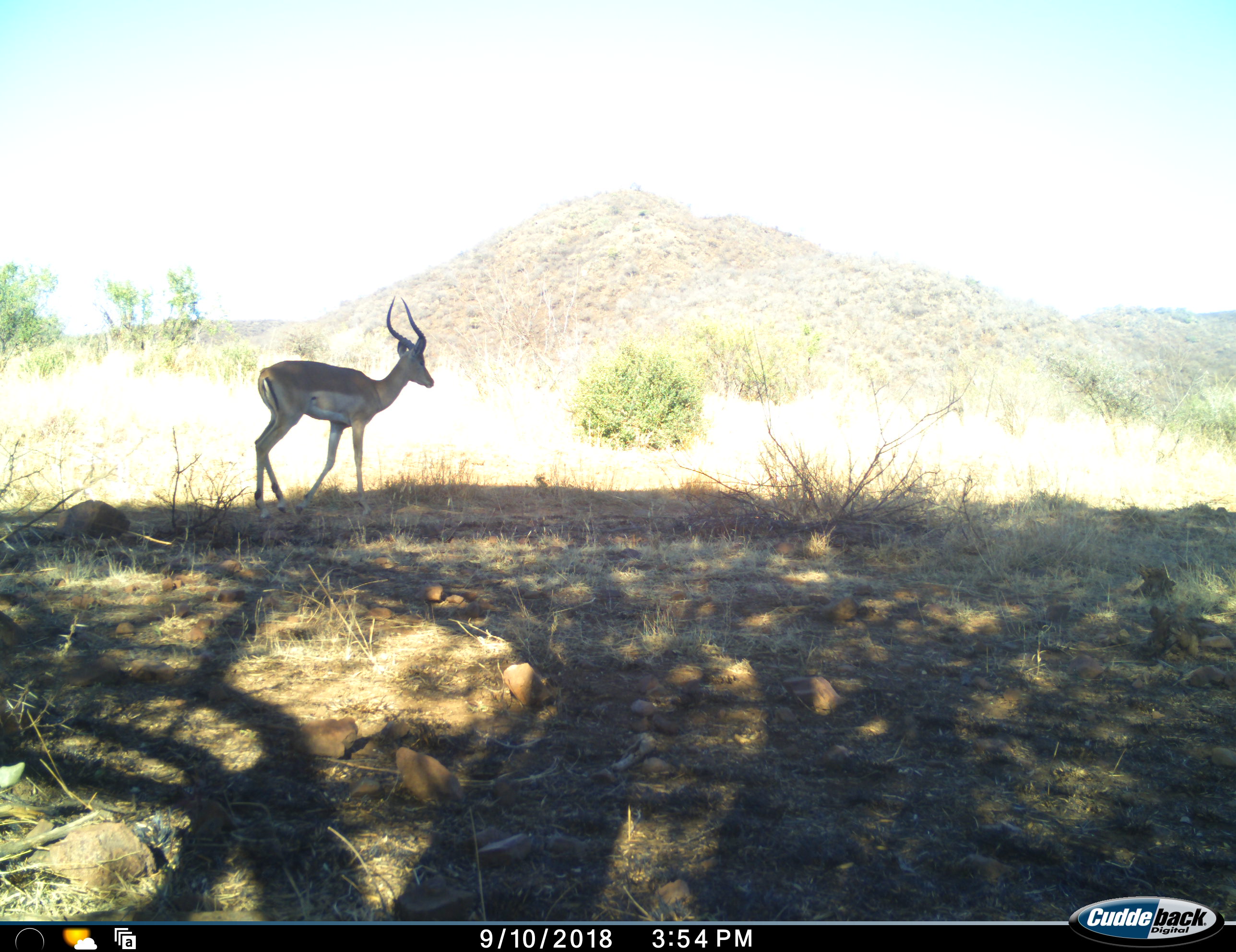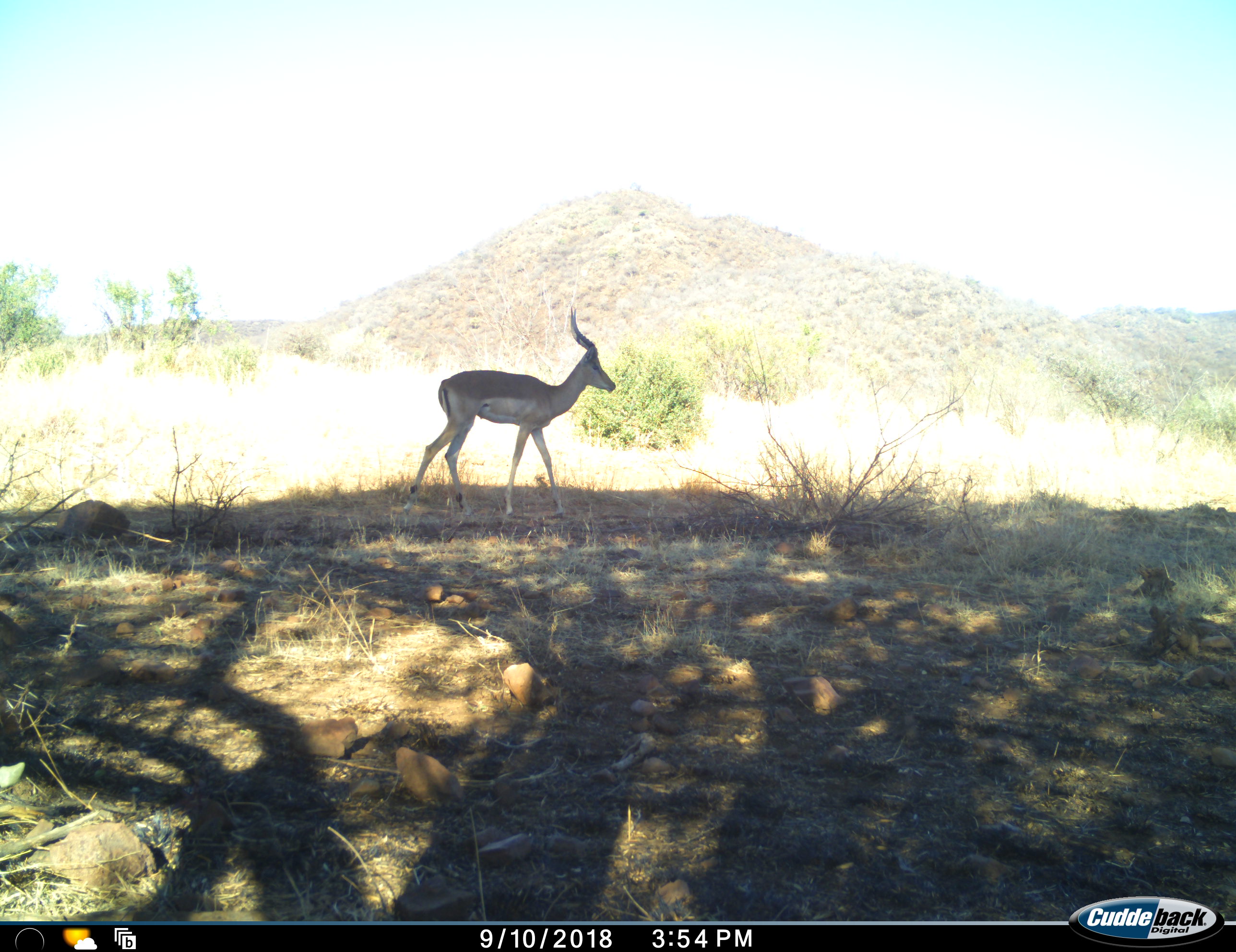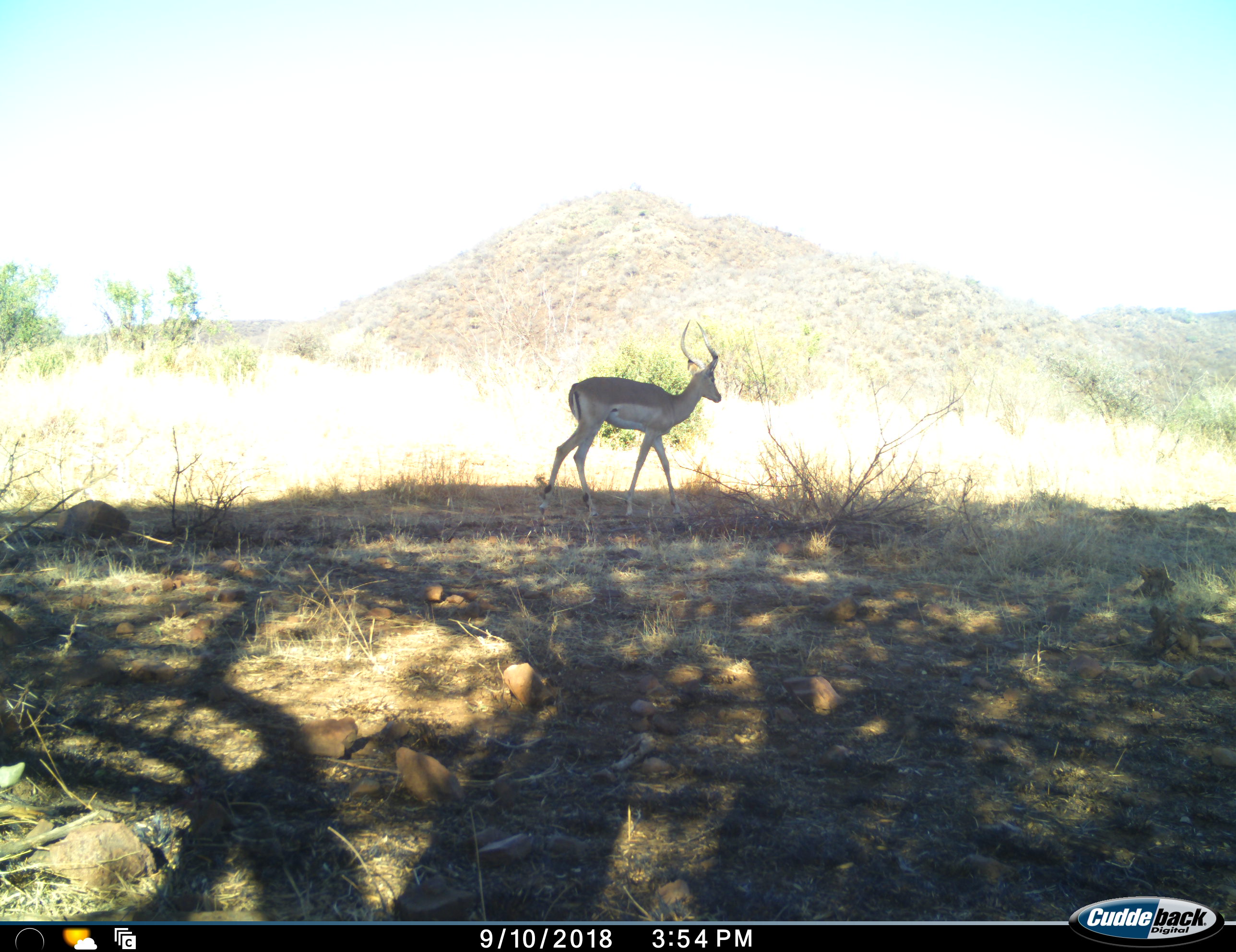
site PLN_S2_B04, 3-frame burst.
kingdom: Animalia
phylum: Chordata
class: Mammalia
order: Artiodactyla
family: Bovidae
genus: Aepyceros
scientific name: Aepyceros melampus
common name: impala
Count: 1.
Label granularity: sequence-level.